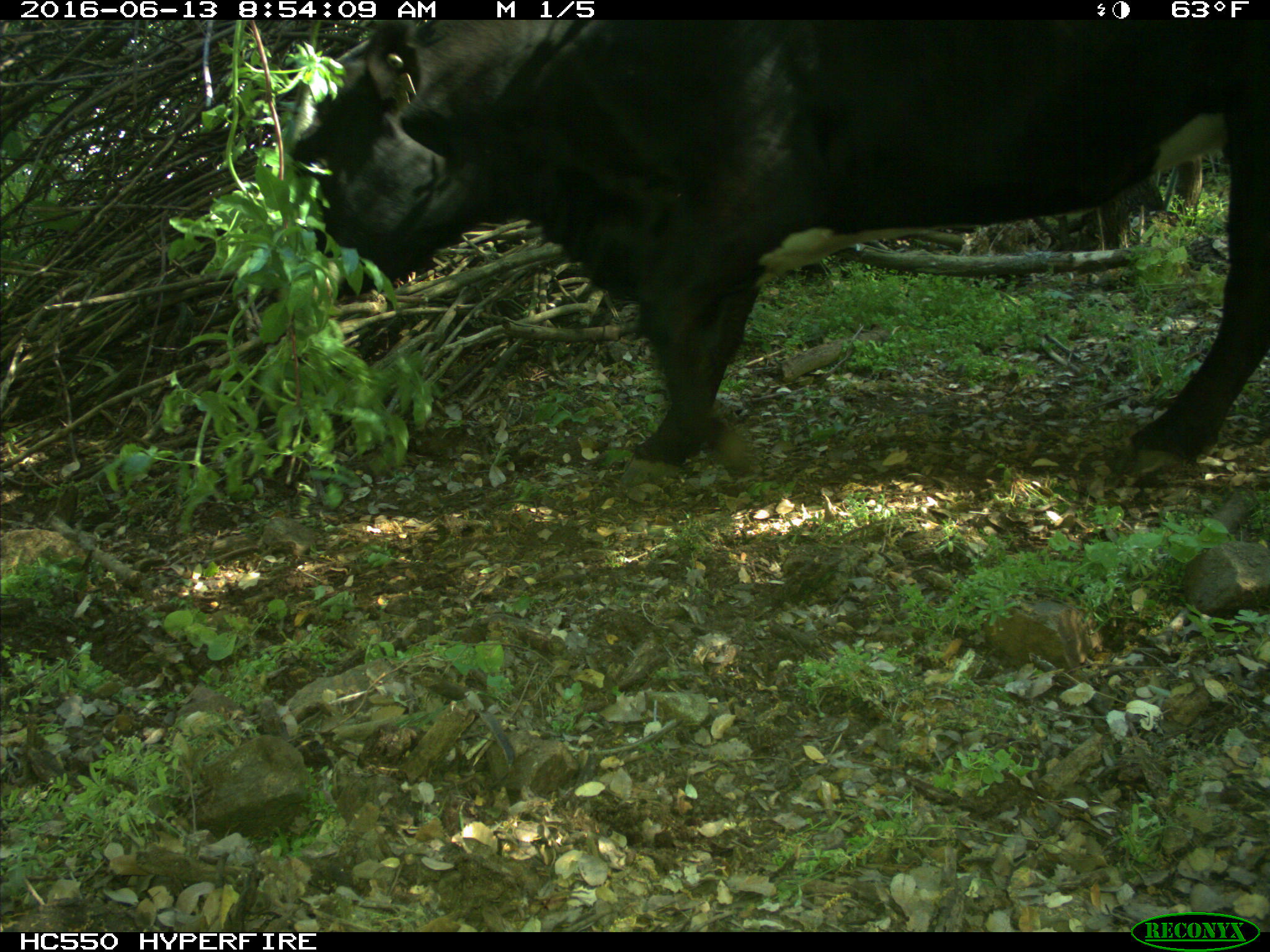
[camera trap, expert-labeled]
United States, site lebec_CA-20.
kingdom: Animalia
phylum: Chordata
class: Mammalia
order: Artiodactyla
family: Bovidae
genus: Bos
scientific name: Bos taurus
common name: domestic cow